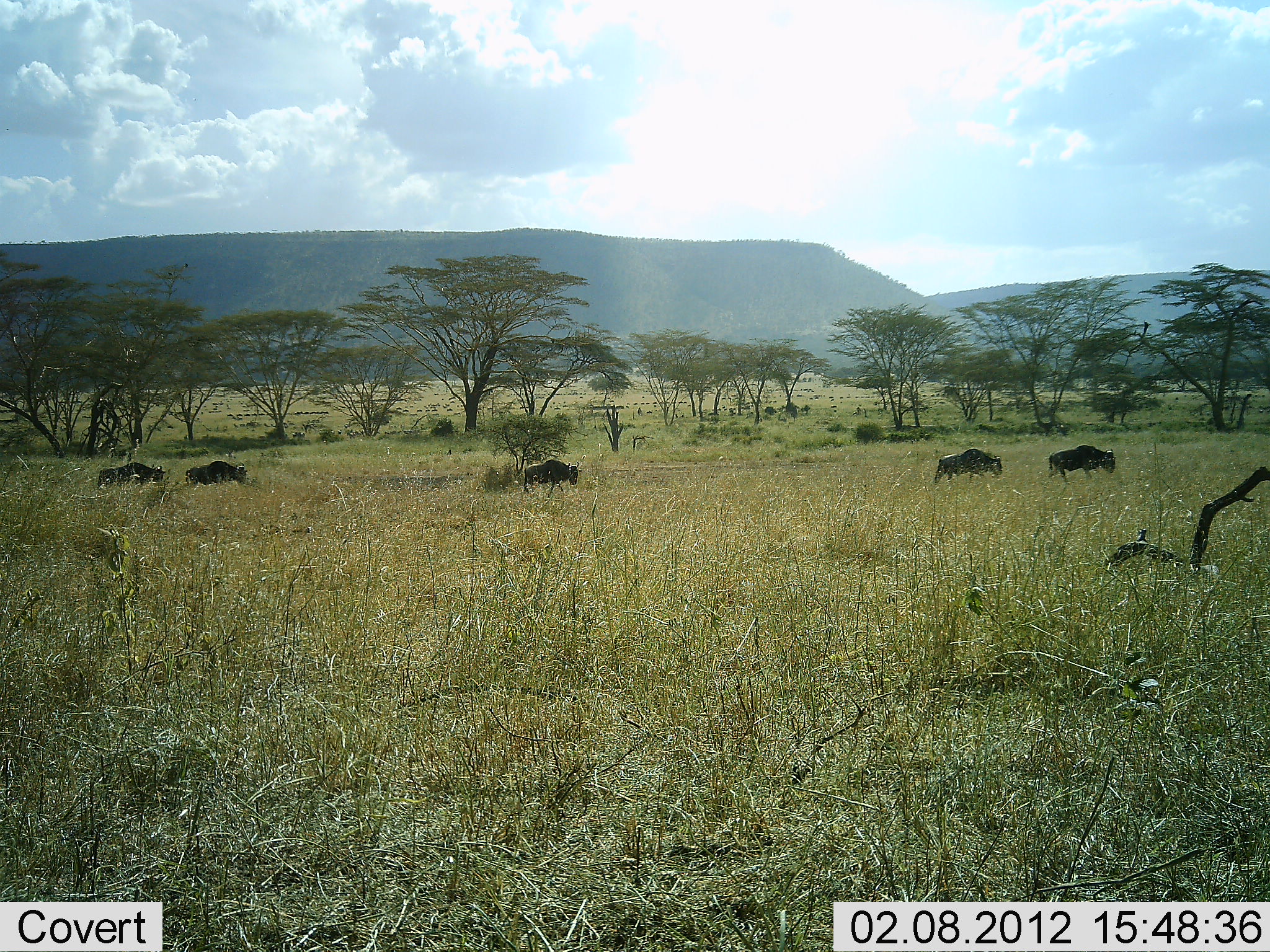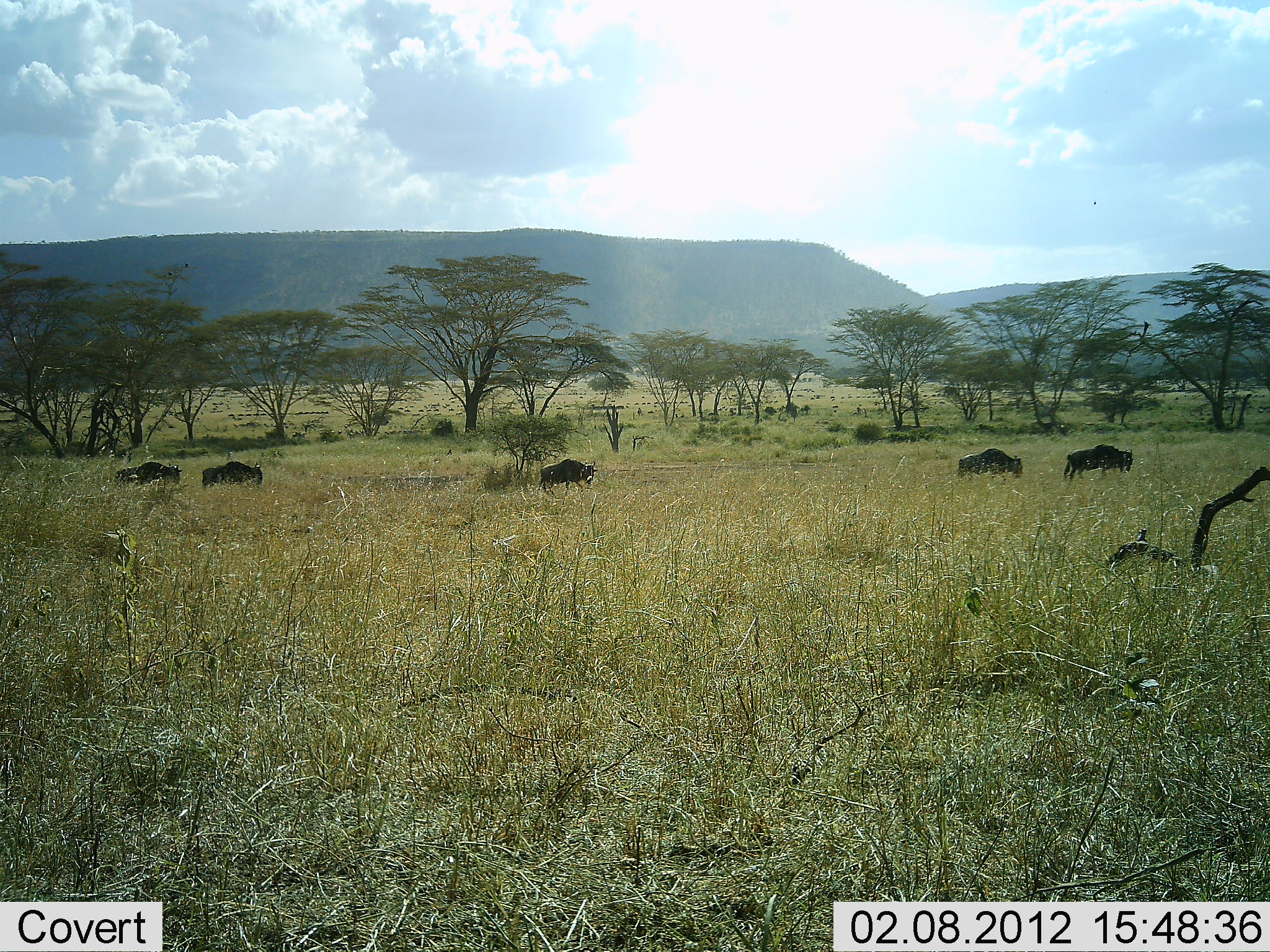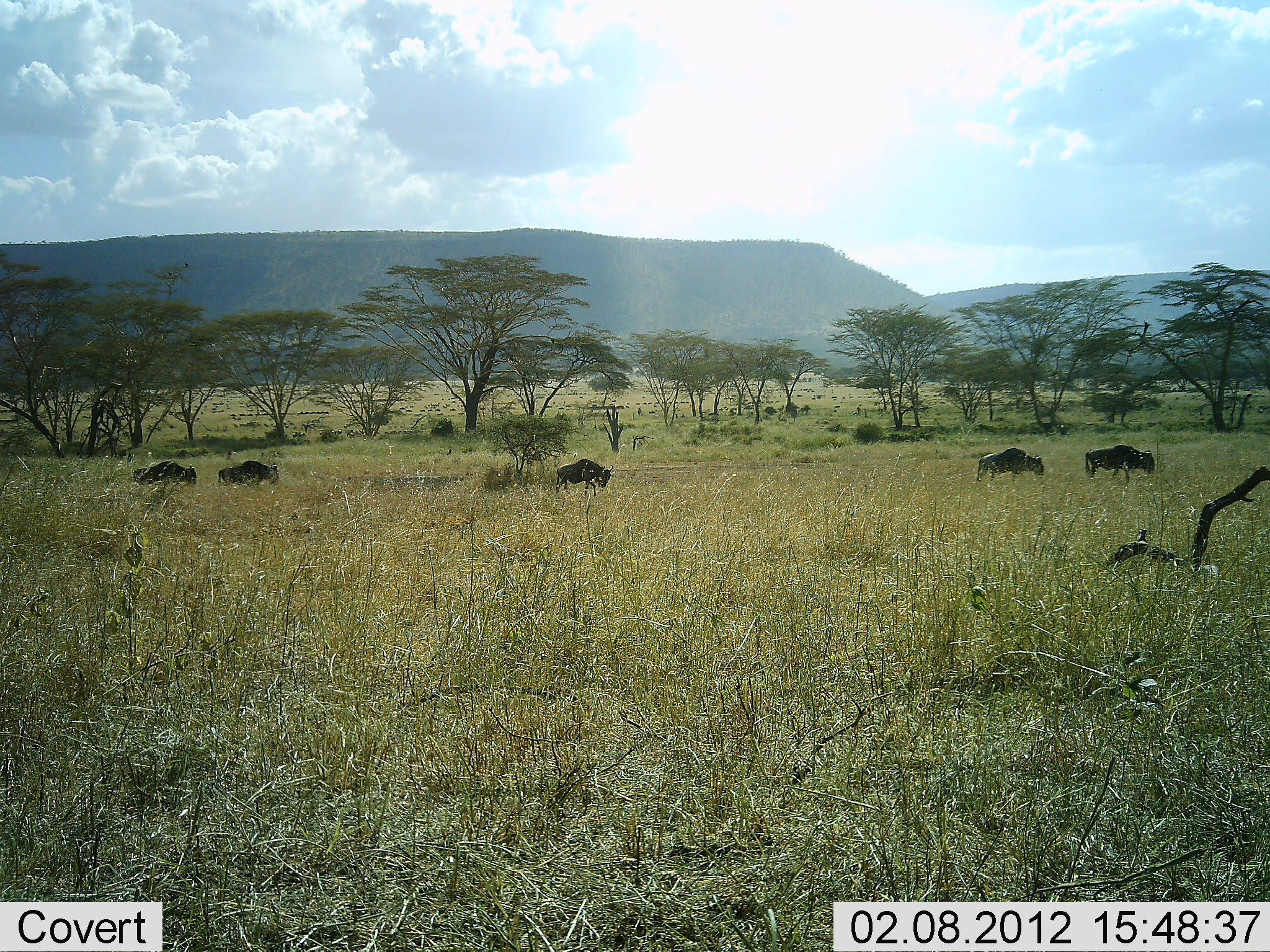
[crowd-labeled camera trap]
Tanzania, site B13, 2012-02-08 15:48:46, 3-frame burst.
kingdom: Animalia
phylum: Chordata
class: Mammalia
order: Artiodactyla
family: Bovidae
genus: Connochaetes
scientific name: Connochaetes taurinus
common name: blue wildebeest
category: wildebeest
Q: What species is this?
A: Wildebeest (blue wildebeest) (Connochaetes taurinus).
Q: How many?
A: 5.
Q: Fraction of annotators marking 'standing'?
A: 0%.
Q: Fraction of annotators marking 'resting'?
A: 0%.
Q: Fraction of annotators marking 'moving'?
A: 100%.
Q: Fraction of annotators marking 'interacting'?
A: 0%.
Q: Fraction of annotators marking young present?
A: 0%.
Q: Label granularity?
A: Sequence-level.